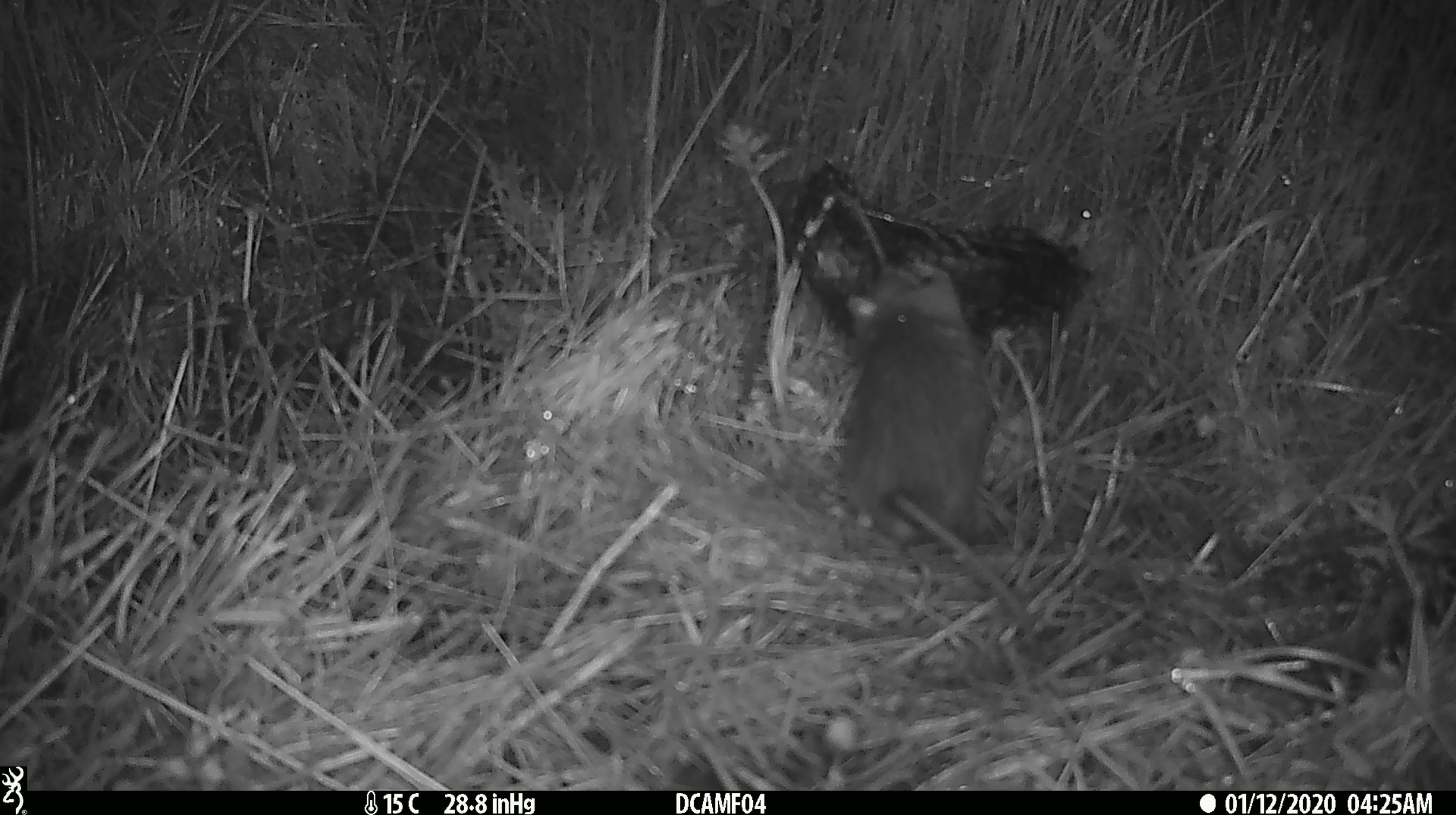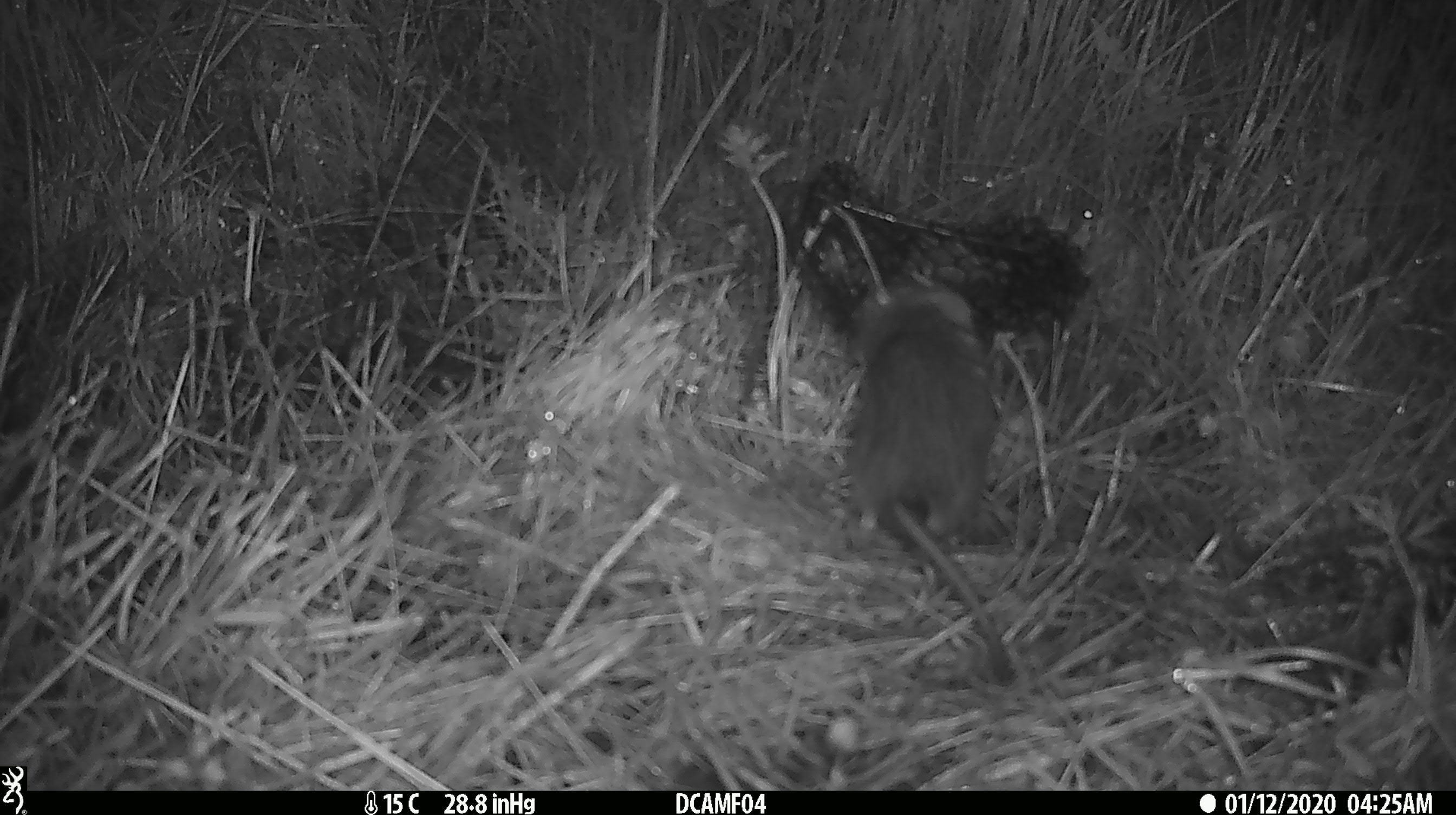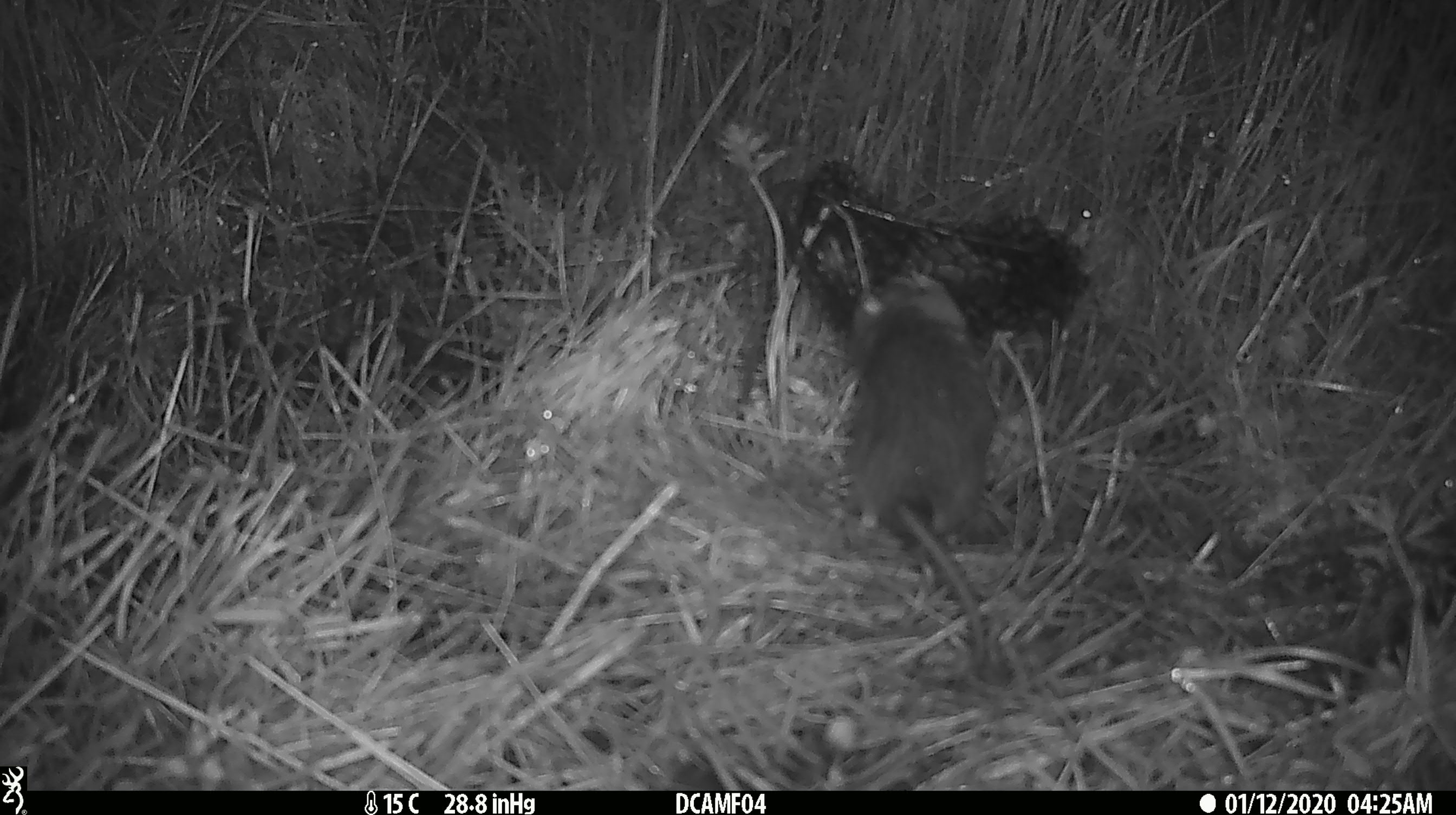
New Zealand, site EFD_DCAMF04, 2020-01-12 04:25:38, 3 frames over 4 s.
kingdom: Animalia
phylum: Chordata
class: Mammalia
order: Rodentia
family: Muridae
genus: Rattus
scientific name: Rattus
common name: rat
Rat (Rattus).